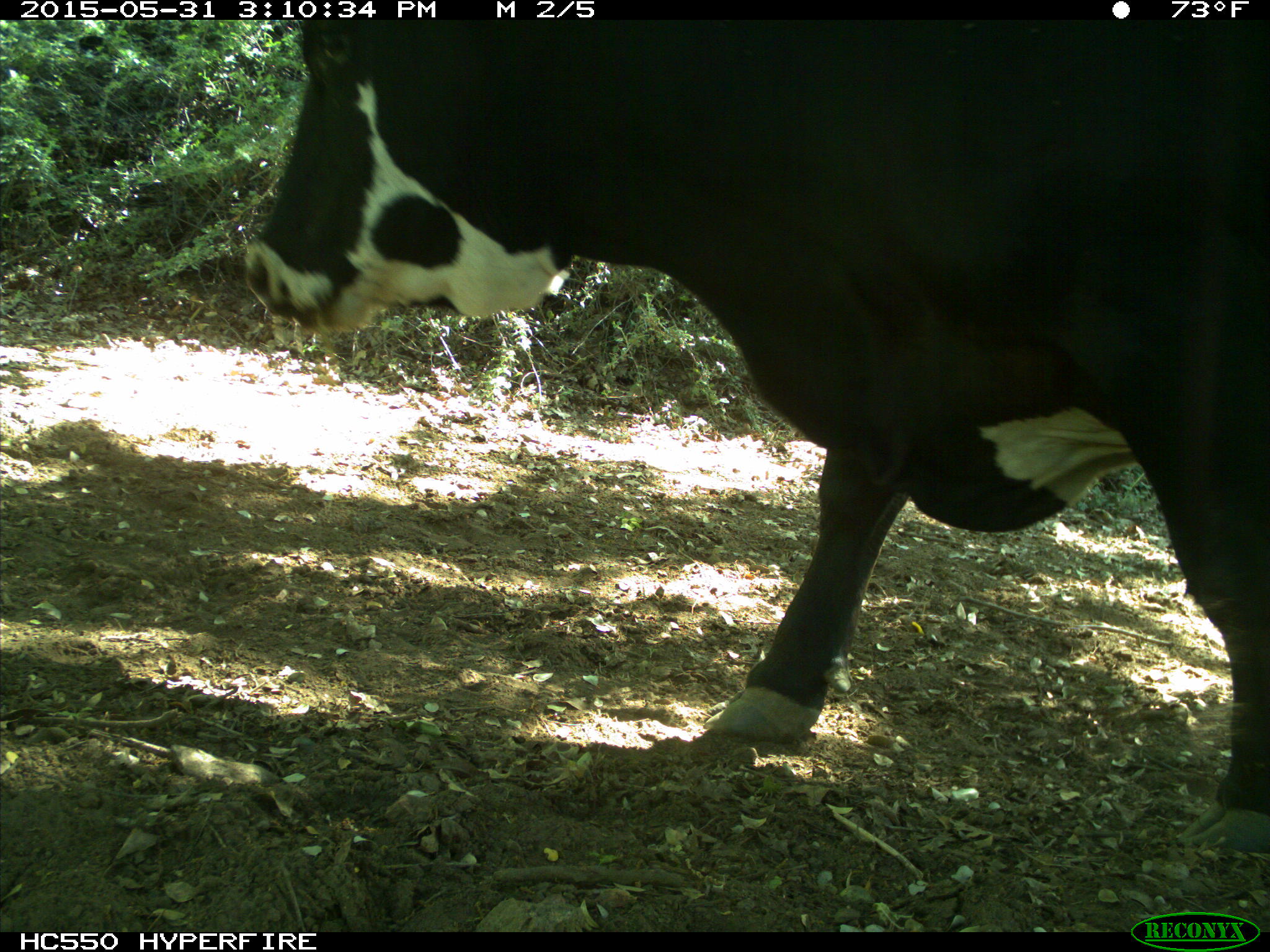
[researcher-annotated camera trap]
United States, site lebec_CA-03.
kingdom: Animalia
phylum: Chordata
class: Mammalia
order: Artiodactyla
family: Bovidae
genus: Bos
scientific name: Bos taurus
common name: domestic cow